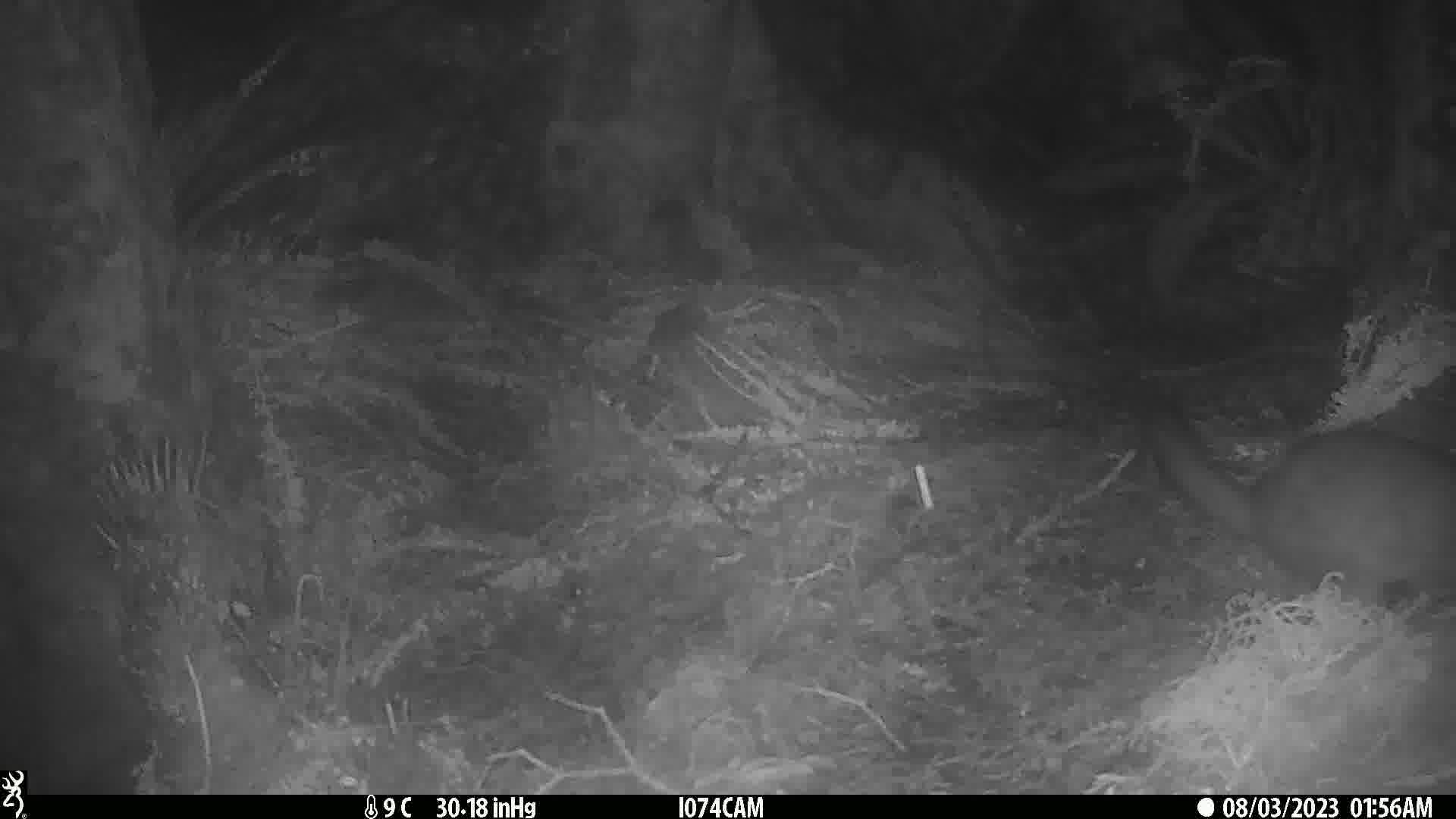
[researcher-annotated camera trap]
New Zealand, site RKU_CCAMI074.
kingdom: Animalia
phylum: Chordata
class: Mammalia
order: Diprotodontia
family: Phalangeridae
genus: Trichosurus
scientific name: Trichosurus vulpecula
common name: common brushtail possum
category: possum